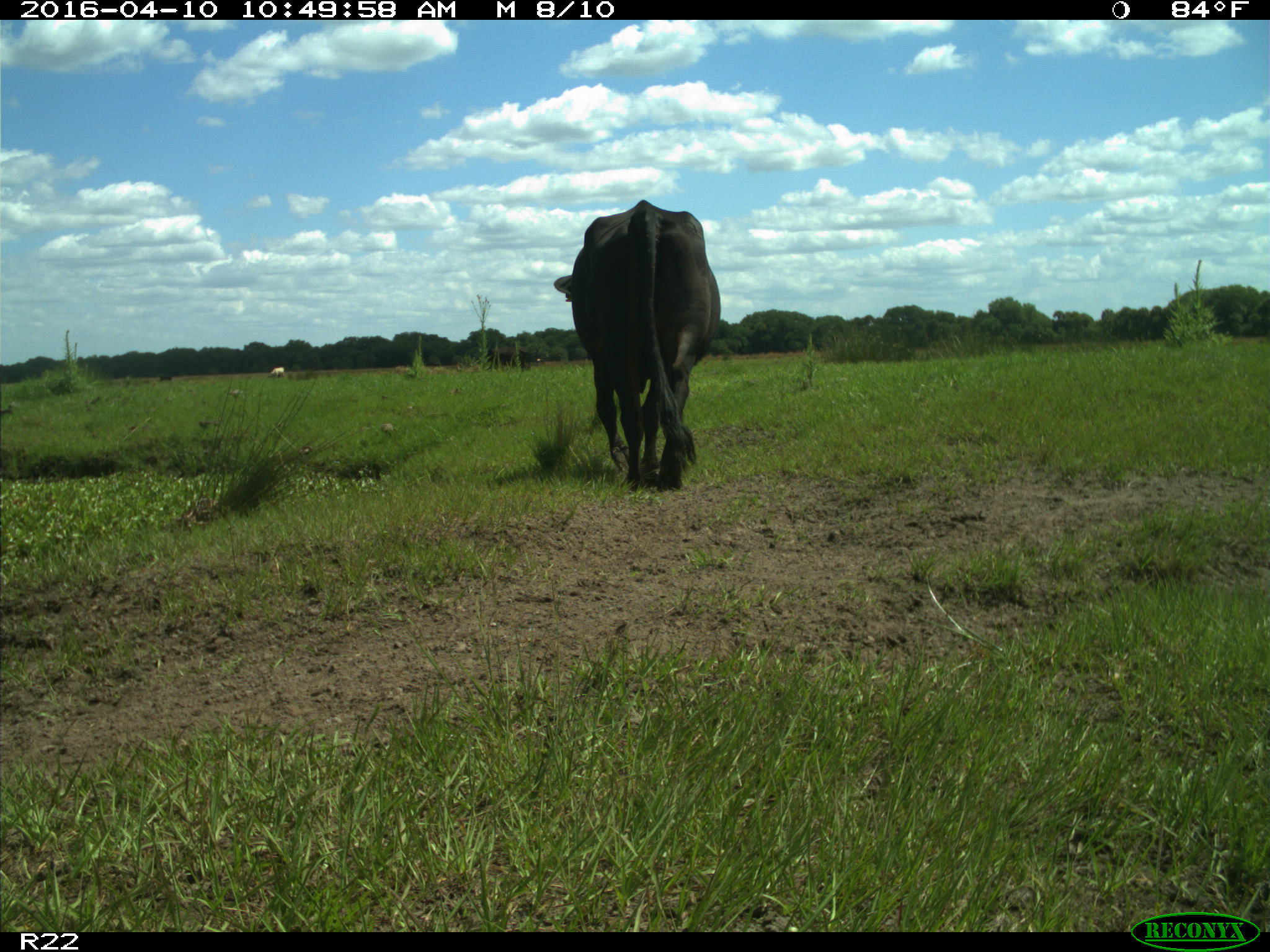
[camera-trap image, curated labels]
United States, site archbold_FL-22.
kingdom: Animalia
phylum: Chordata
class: Mammalia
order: Artiodactyla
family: Bovidae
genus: Bos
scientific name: Bos taurus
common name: domestic cow